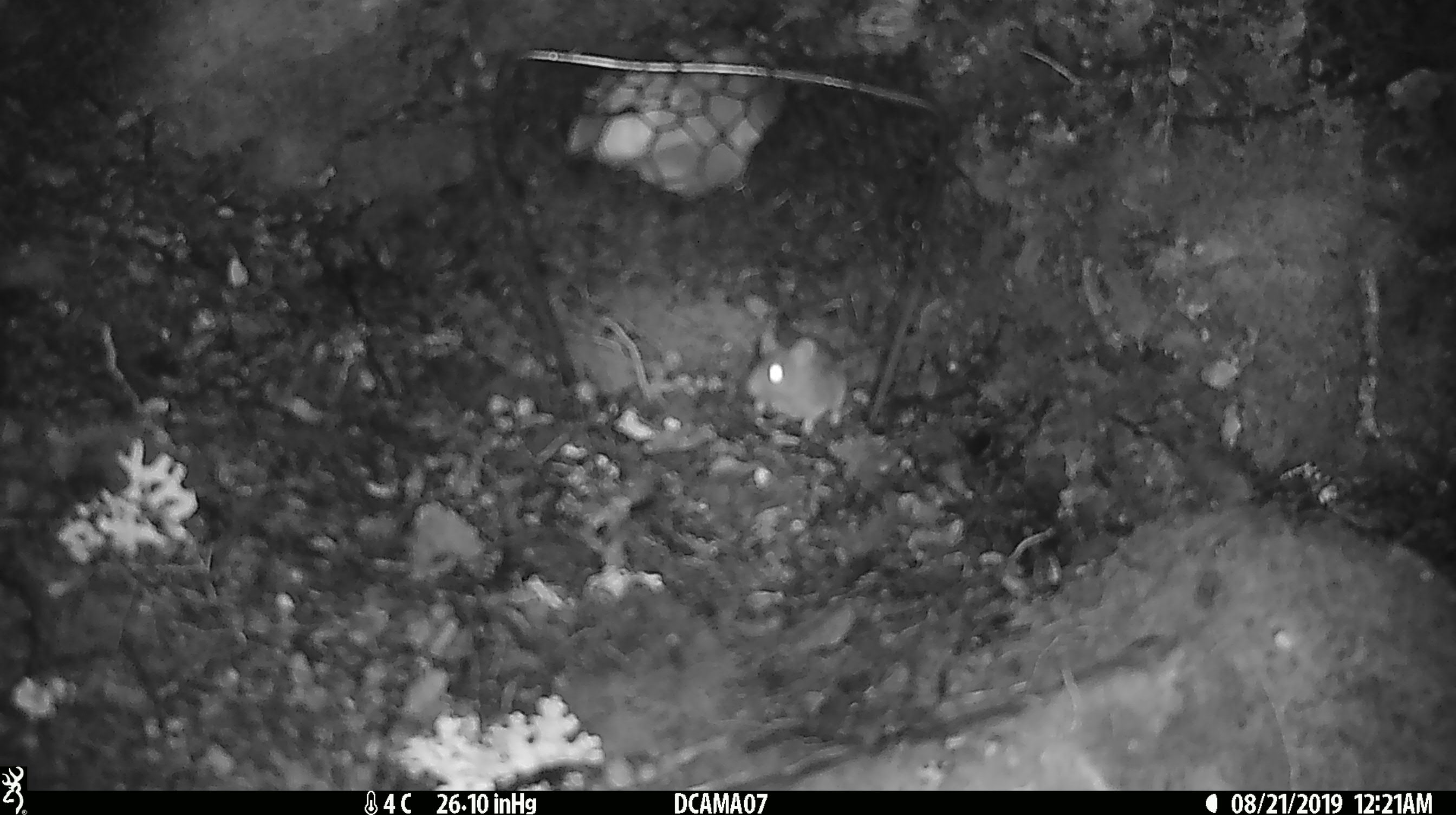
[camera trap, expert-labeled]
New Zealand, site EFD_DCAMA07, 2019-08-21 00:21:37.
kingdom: Animalia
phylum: Chordata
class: Mammalia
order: Rodentia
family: Muridae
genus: Mus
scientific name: Mus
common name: mouse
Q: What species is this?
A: Mouse (Mus).